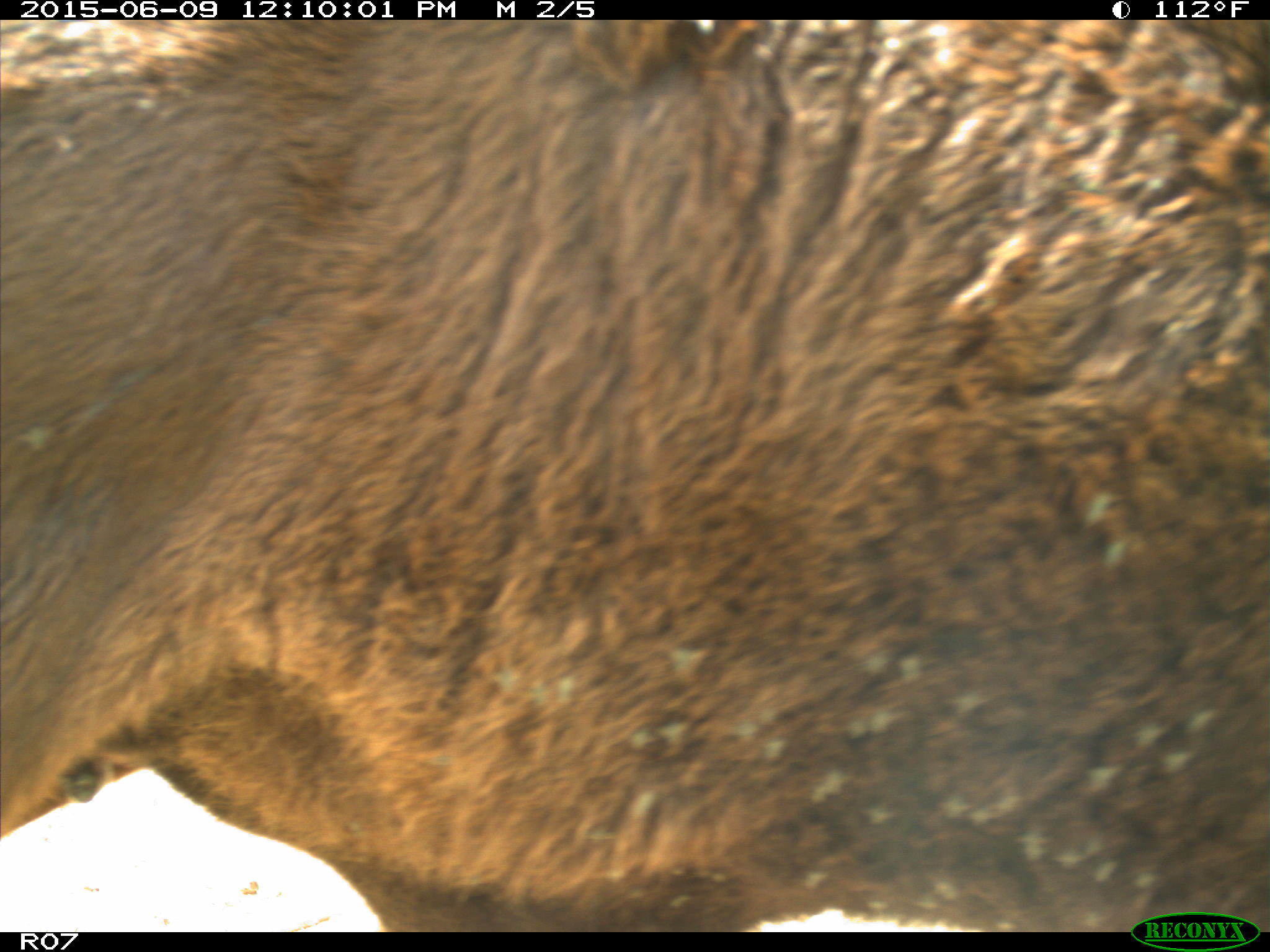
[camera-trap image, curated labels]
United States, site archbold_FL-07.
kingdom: Animalia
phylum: Chordata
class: Mammalia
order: Artiodactyla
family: Bovidae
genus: Bos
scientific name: Bos taurus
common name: domestic cow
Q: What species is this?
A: Bos taurus (domestic cow).